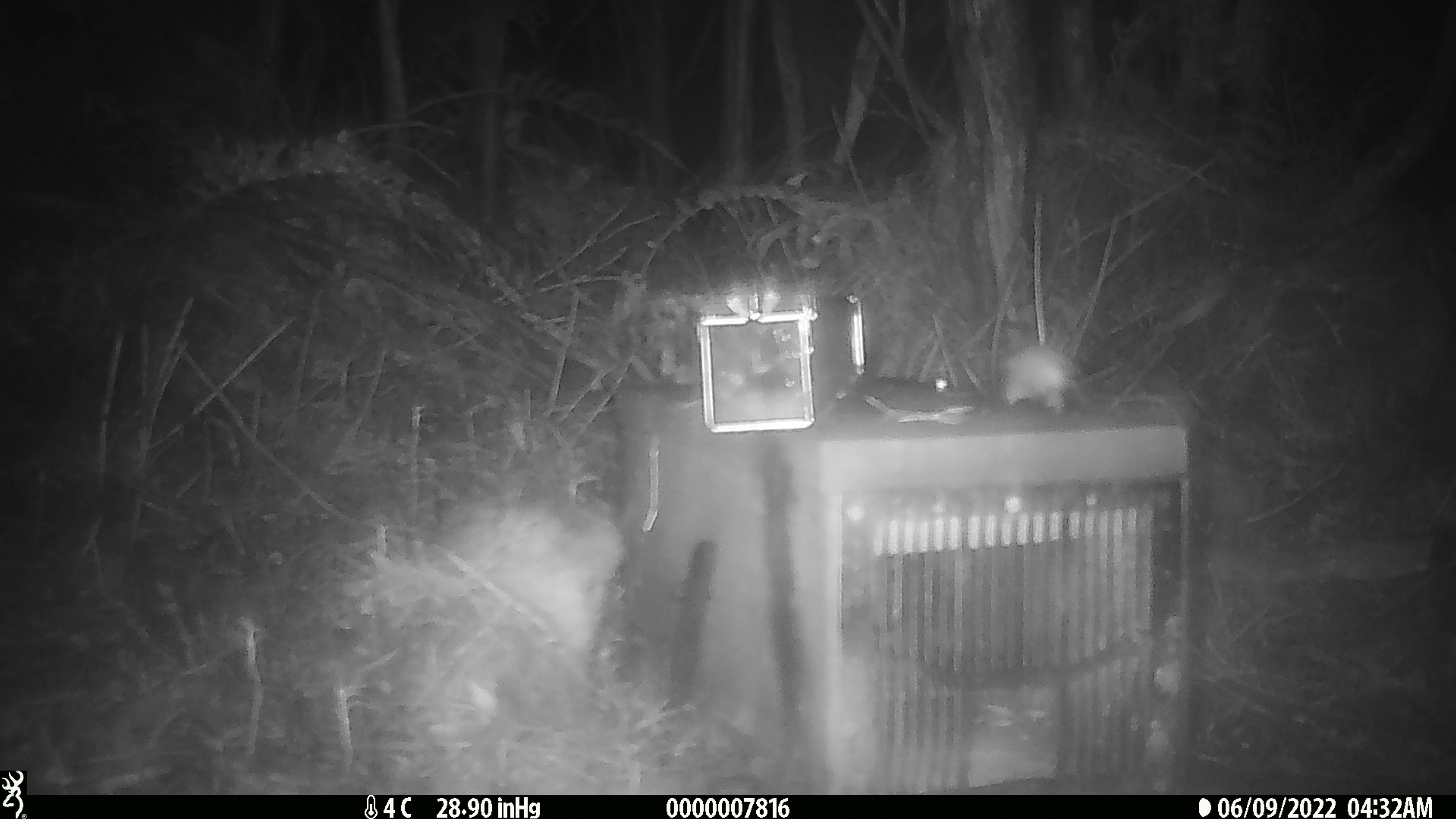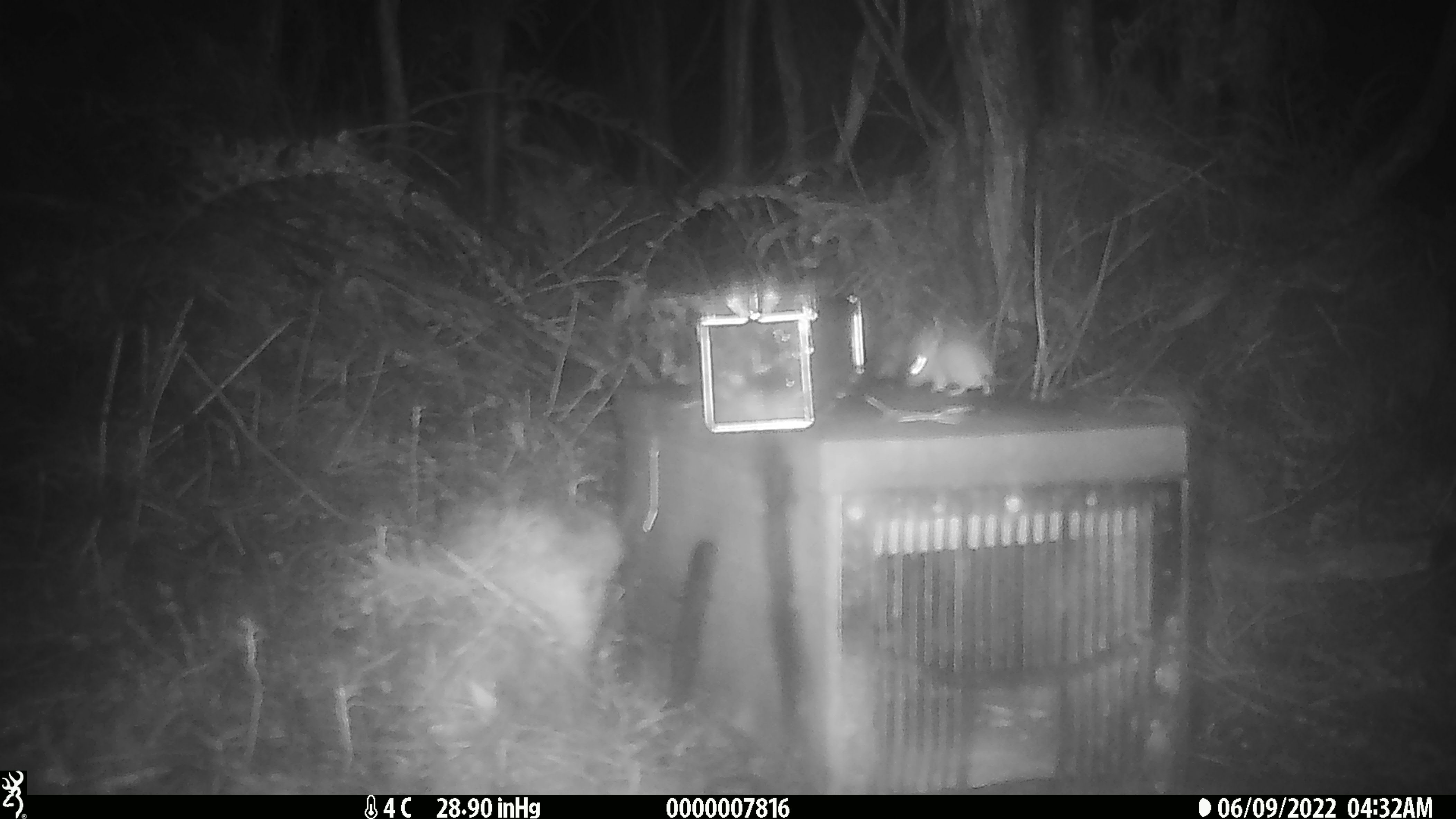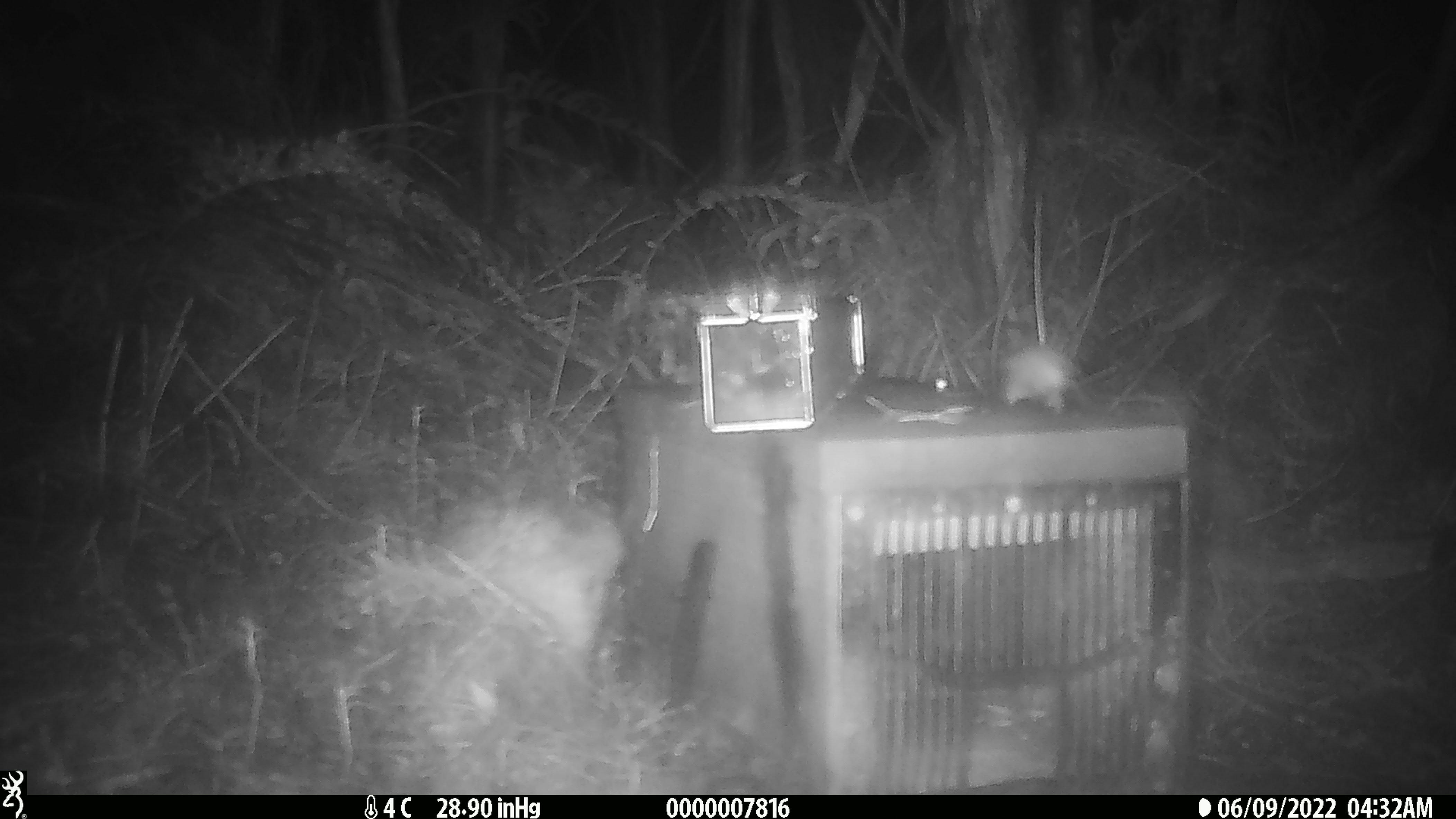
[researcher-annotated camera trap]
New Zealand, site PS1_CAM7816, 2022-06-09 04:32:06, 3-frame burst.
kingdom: Animalia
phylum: Chordata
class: Mammalia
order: Rodentia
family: Muridae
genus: Mus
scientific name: Mus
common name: mouse